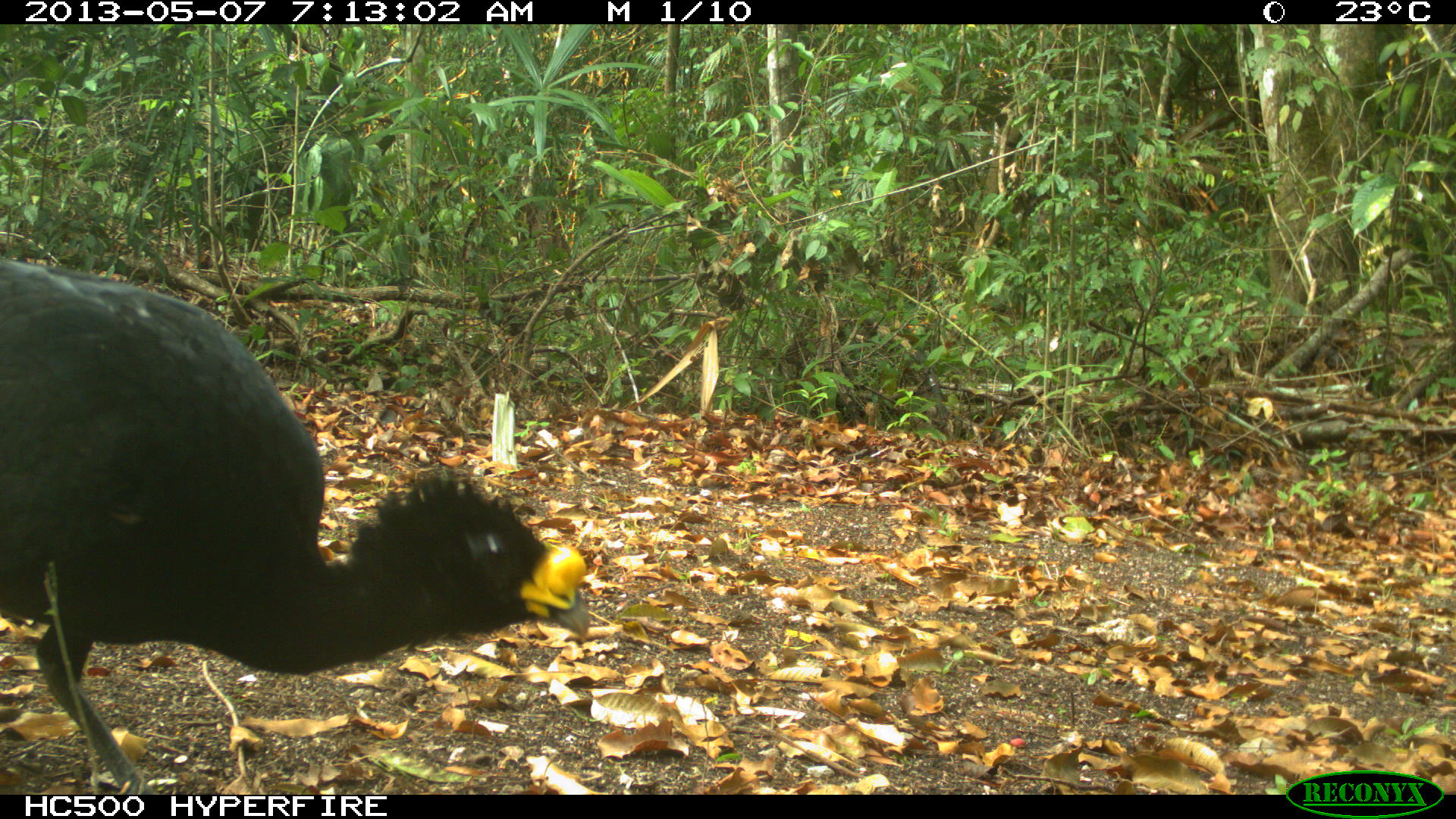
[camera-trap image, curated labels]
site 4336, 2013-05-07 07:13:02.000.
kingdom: Animalia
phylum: Chordata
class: Aves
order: Galliformes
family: Cracidae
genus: Crax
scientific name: Crax rubra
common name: great curassow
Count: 1.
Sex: male.